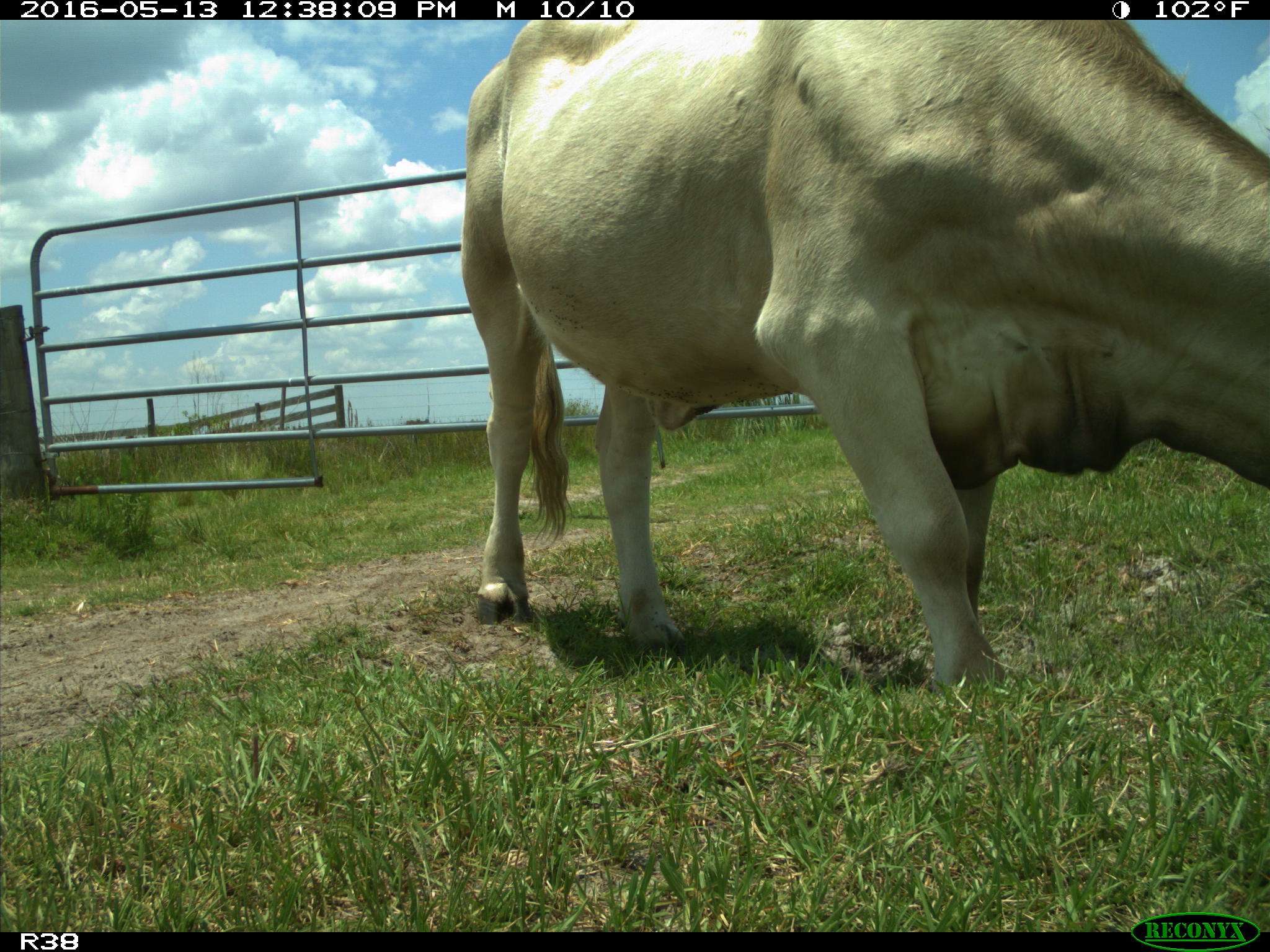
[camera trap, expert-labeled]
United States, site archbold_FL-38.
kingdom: Animalia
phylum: Chordata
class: Mammalia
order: Artiodactyla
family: Bovidae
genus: Bos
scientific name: Bos taurus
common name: domestic cow